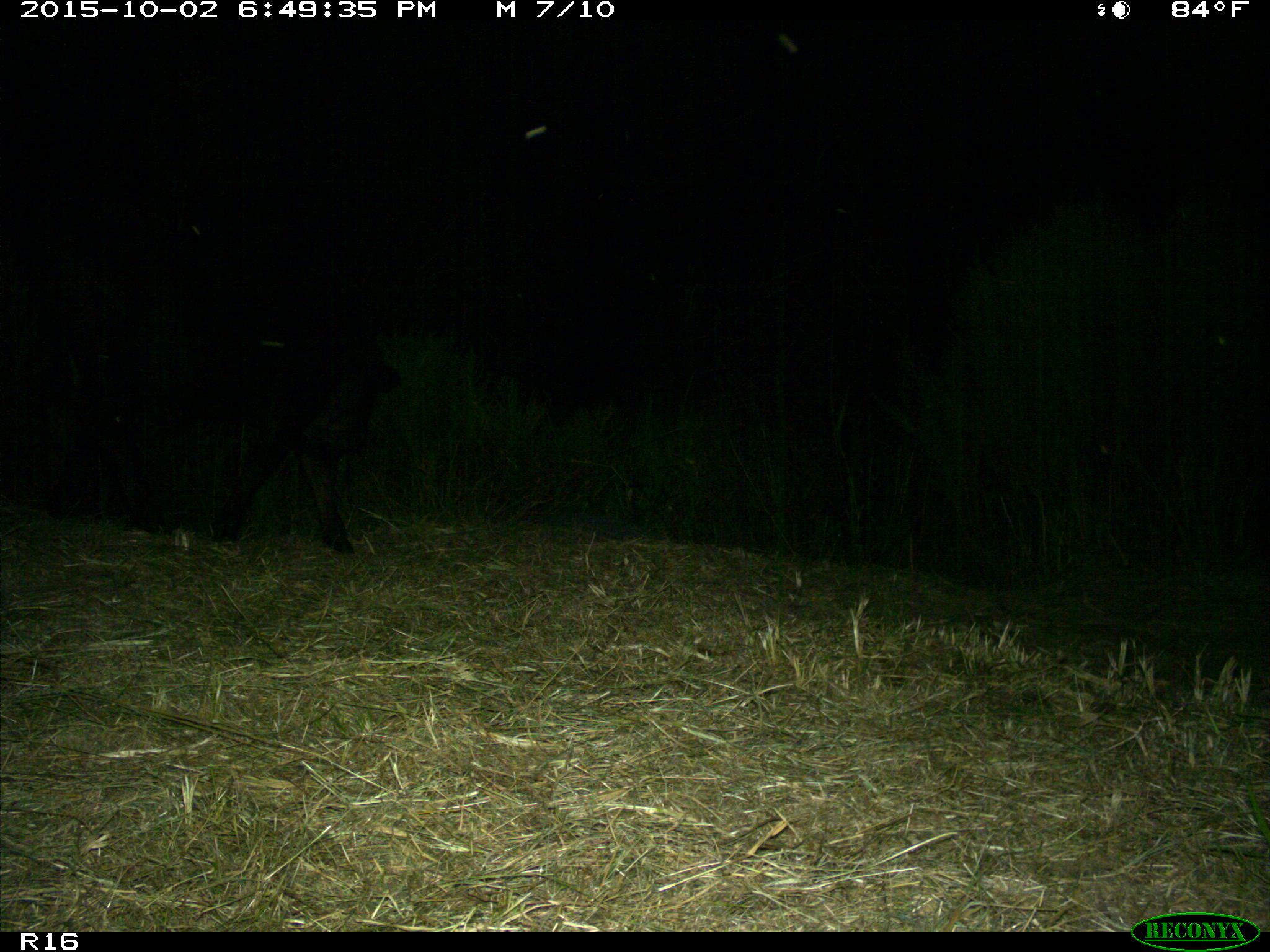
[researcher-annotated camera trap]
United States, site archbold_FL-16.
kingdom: Animalia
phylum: Chordata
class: Mammalia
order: Artiodactyla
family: Bovidae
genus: Bos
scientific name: Bos taurus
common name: domestic cow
Bos taurus (domestic cow).